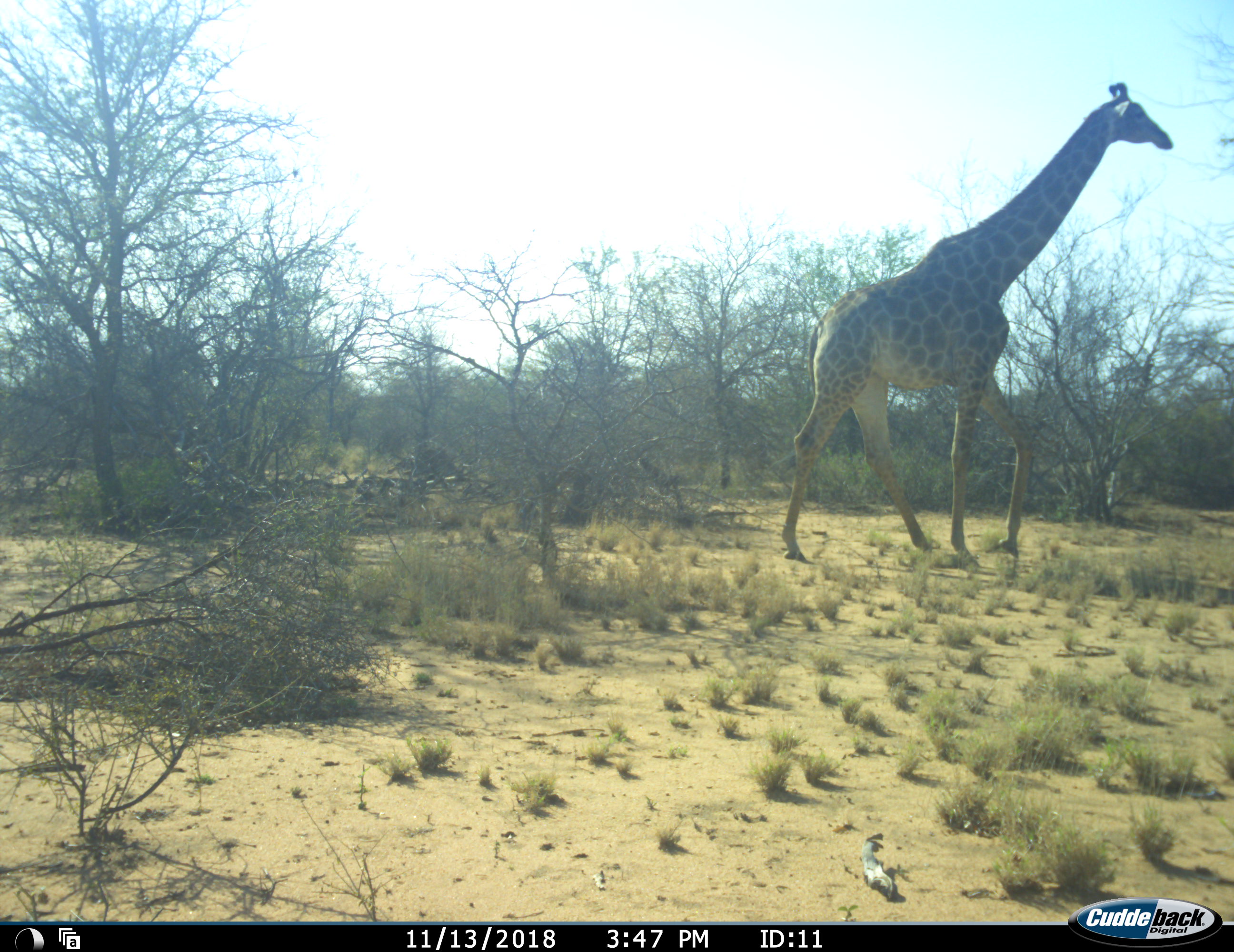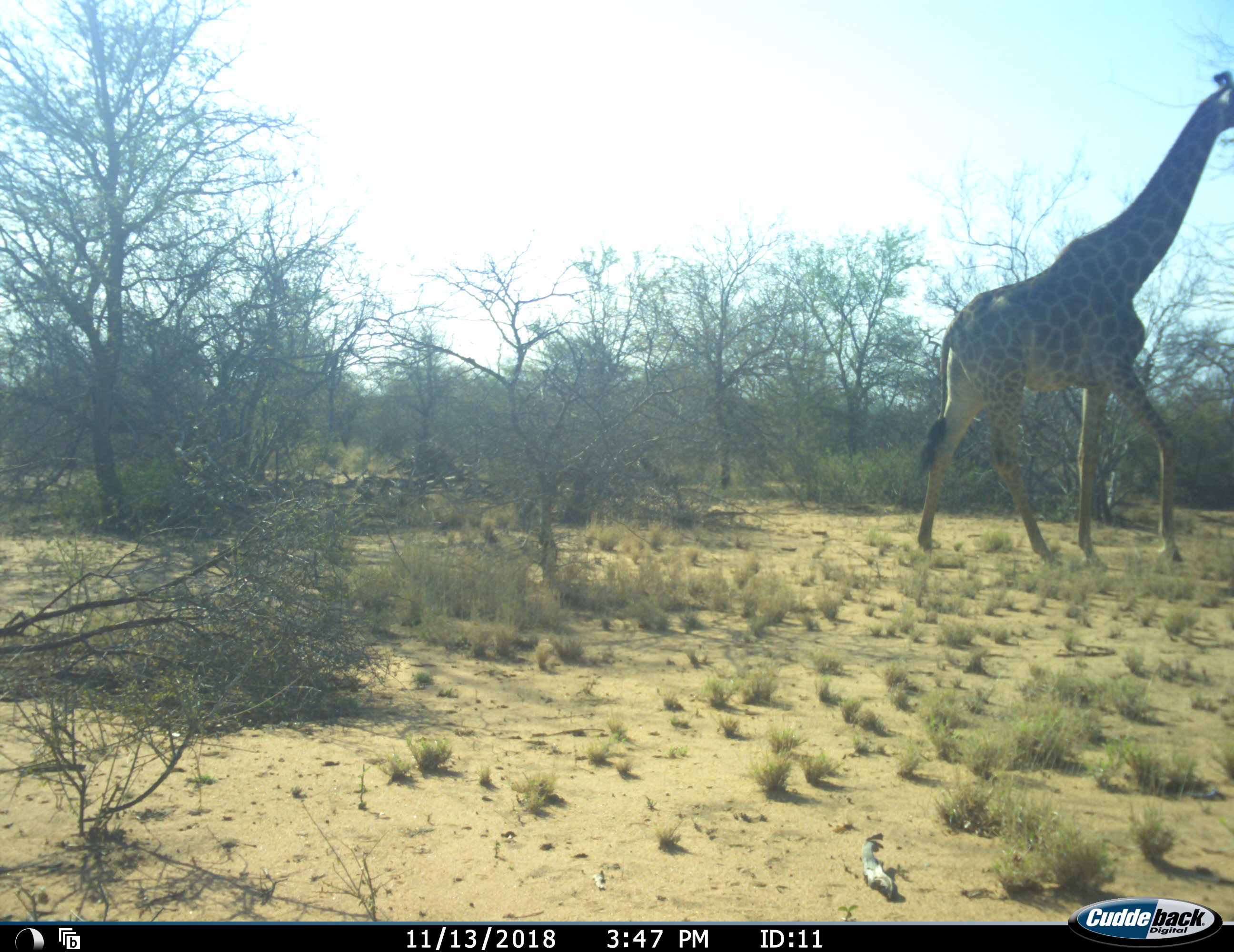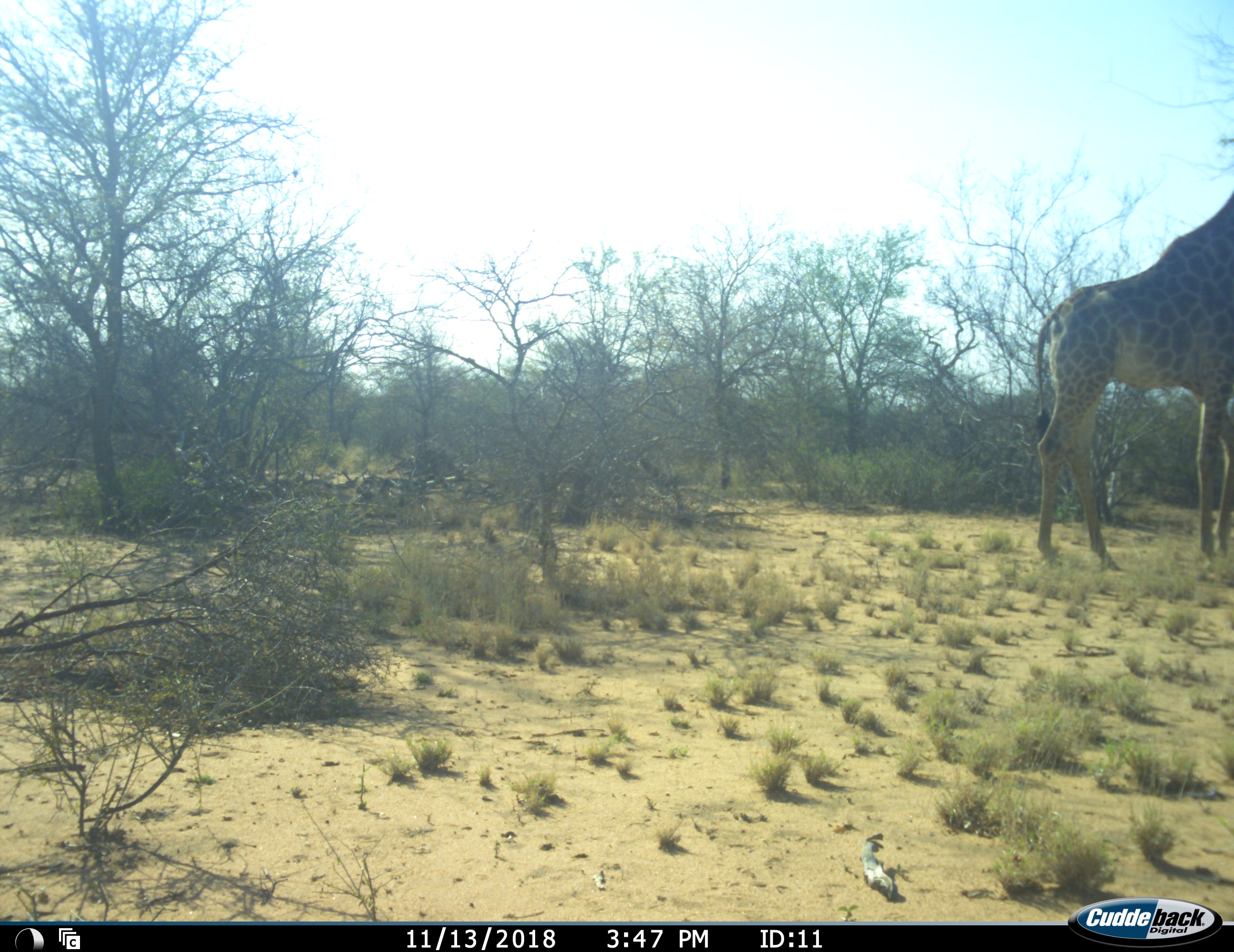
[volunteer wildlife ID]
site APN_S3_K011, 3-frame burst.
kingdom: Animalia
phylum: Chordata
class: Mammalia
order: Artiodactyla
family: Giraffidae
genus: Giraffa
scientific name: Giraffa camelopardalis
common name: giraffe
Giraffe (Giraffa camelopardalis), count 1. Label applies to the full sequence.